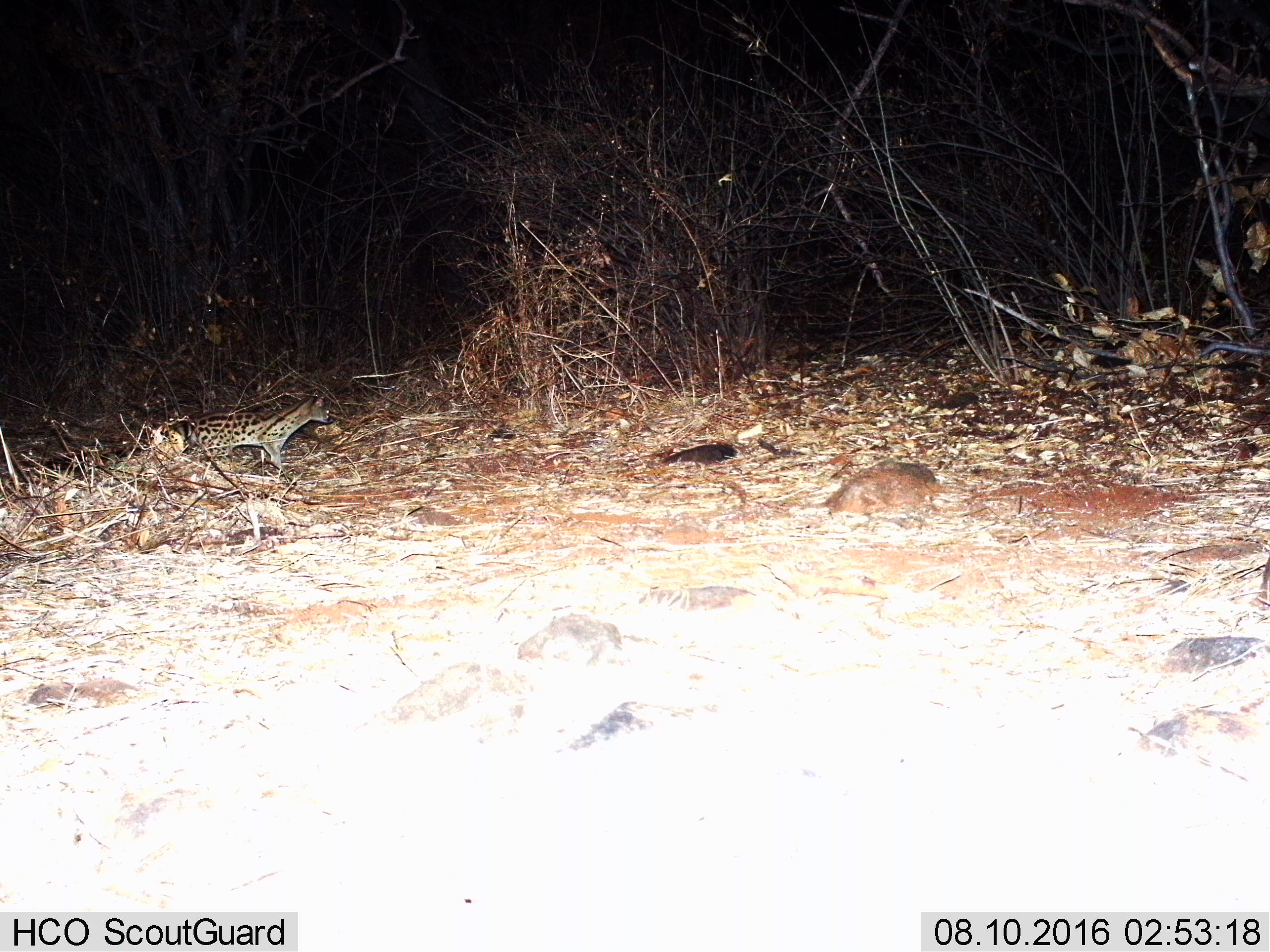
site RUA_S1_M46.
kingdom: Animalia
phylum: Chordata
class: Mammalia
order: Carnivora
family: Viverridae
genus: Genetta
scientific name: Genetta genetta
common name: small-spotted genet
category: genetcommonsmallspotted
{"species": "genetcommonsmallspotted (small-spotted genet) (Genetta genetta)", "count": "1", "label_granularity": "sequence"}